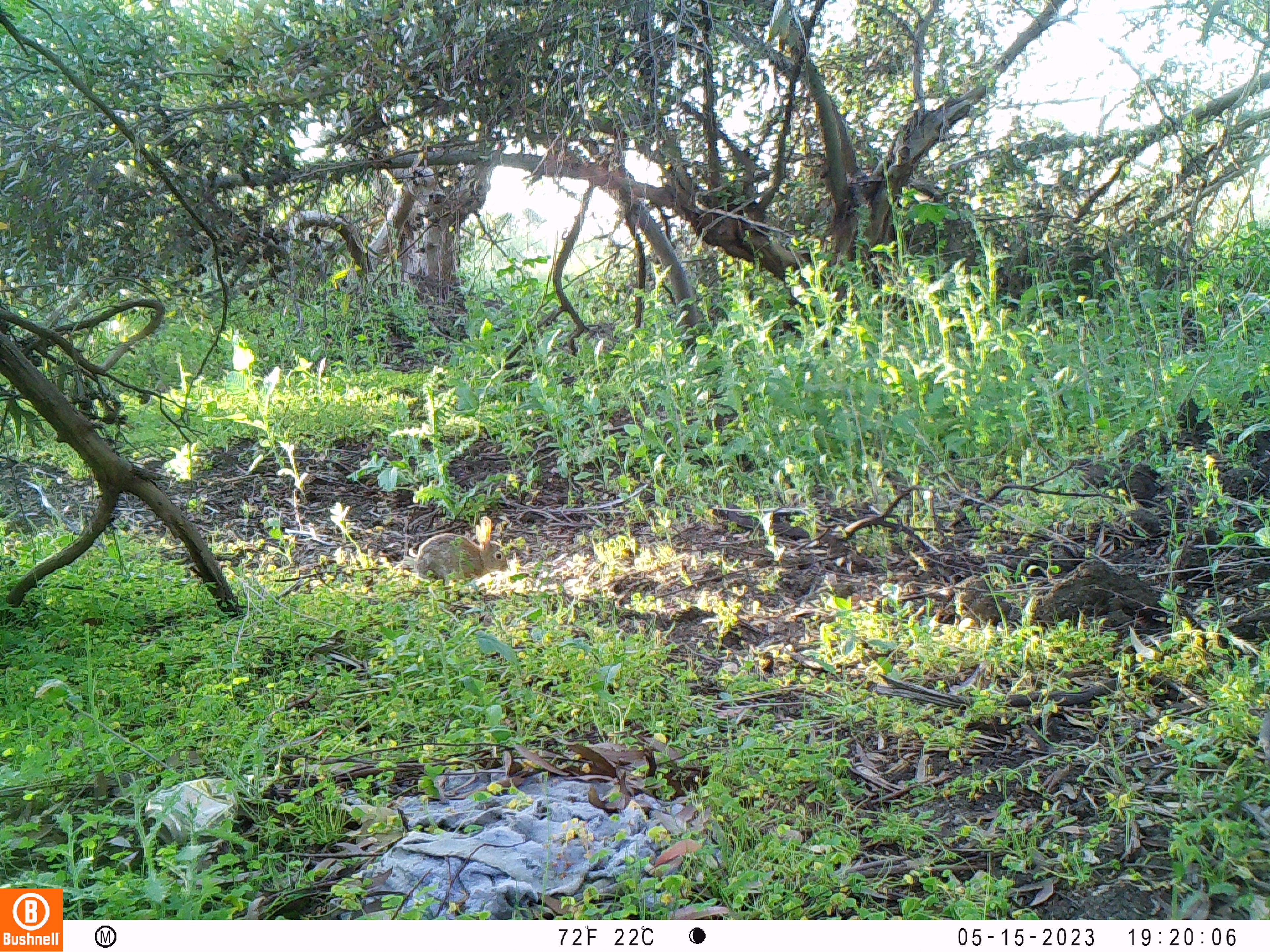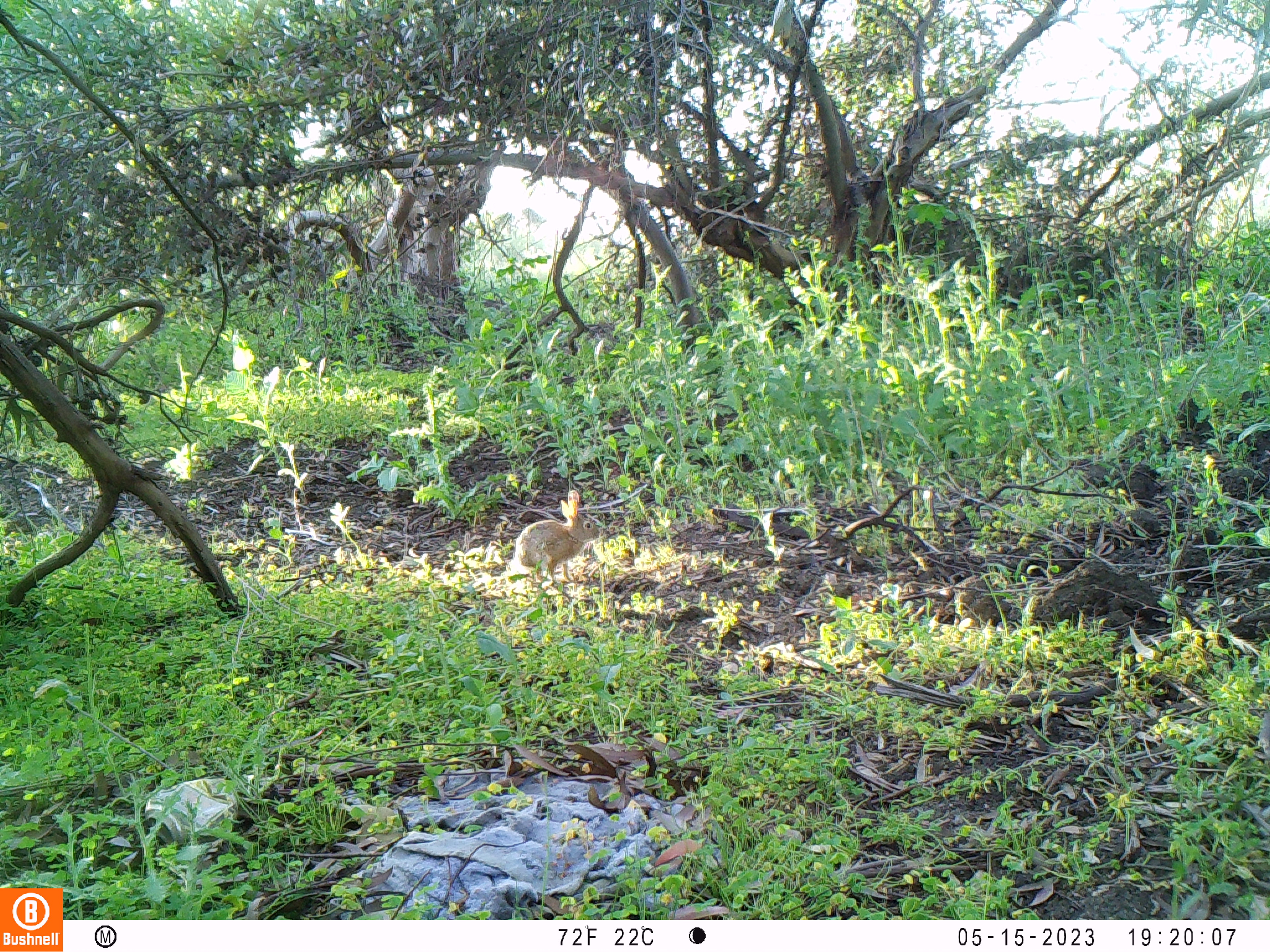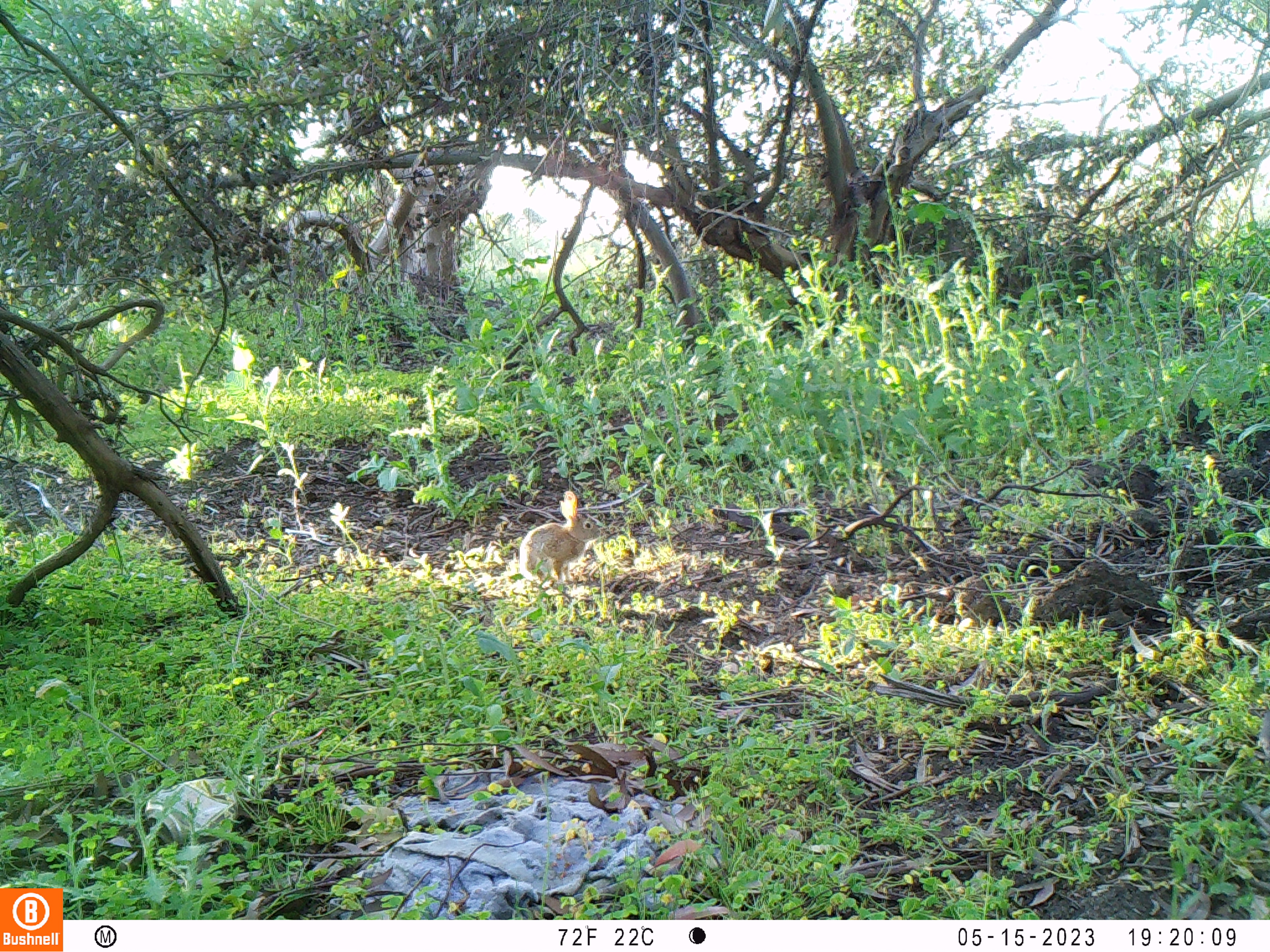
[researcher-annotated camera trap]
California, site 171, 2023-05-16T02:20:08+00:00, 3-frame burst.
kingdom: Animalia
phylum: Chordata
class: Mammalia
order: Lagomorpha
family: Leporidae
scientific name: Leporidae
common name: rabbit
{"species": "rabbit (Leporidae)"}